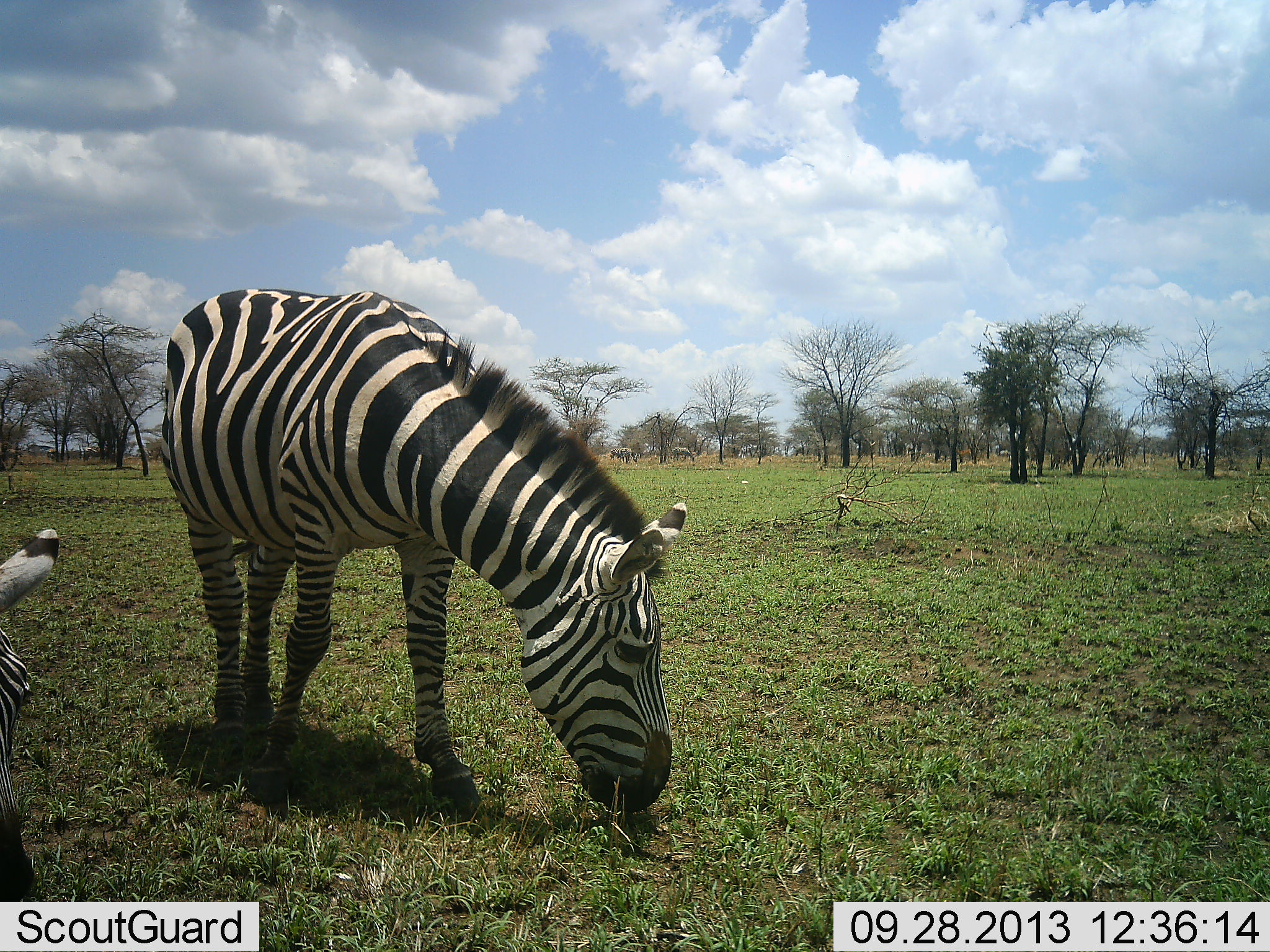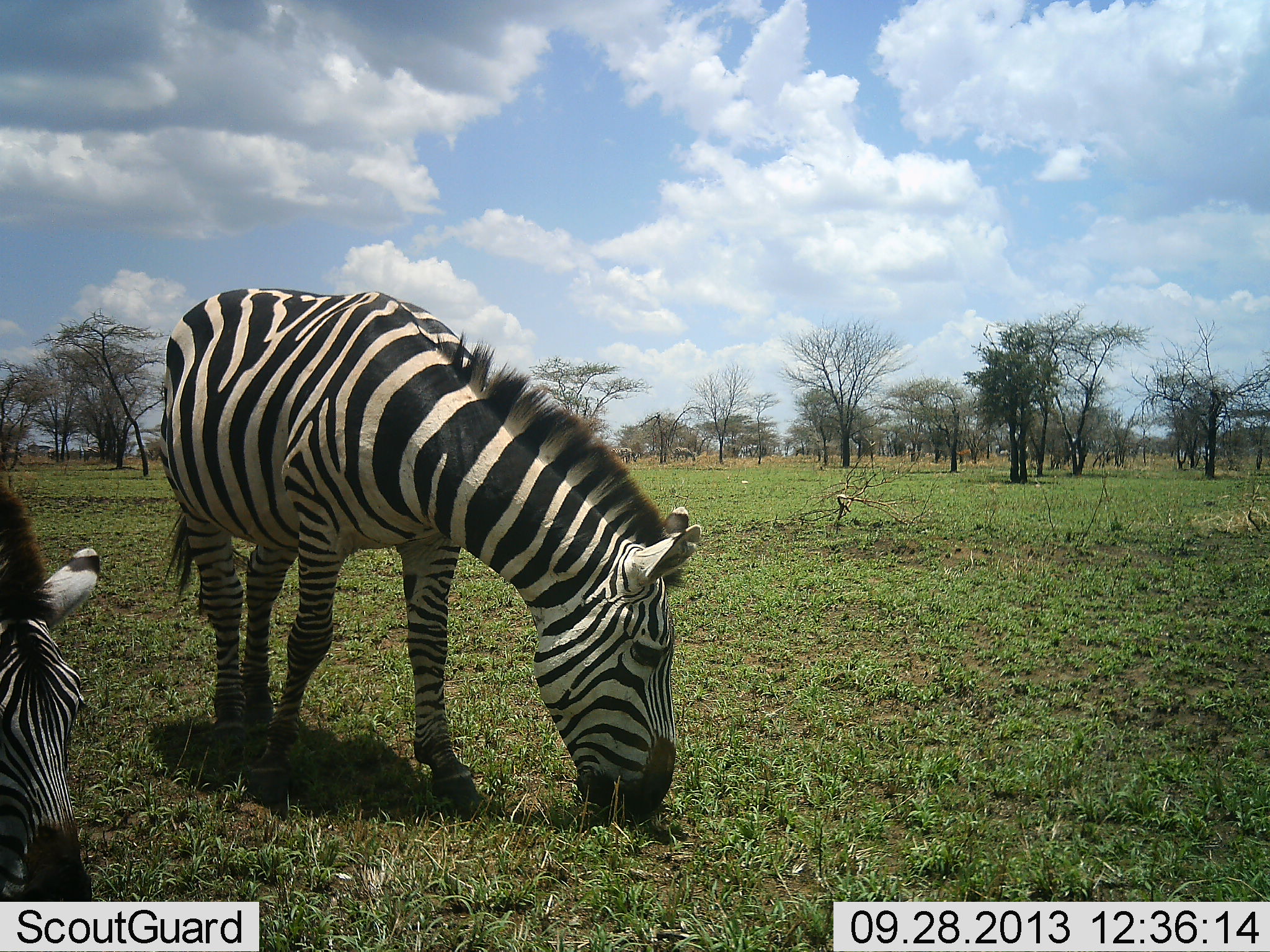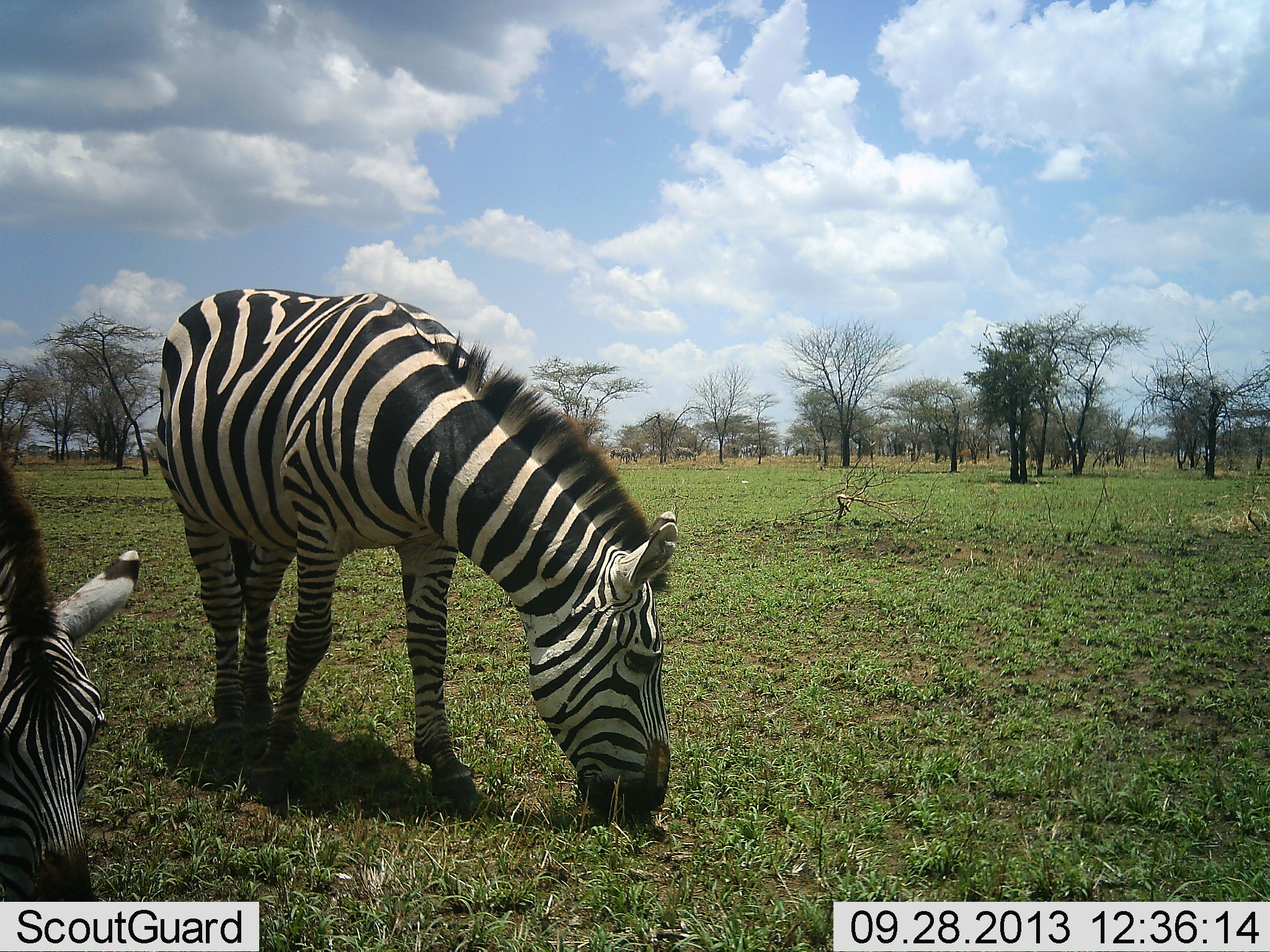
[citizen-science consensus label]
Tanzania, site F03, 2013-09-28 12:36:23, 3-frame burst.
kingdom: Animalia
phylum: Chordata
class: Mammalia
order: Perissodactyla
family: Equidae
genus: Equus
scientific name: Equus quagga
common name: plains zebra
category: zebra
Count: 2.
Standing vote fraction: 27%.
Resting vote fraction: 0%.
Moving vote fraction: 3%.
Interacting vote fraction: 0%.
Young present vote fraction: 0%.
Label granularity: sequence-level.